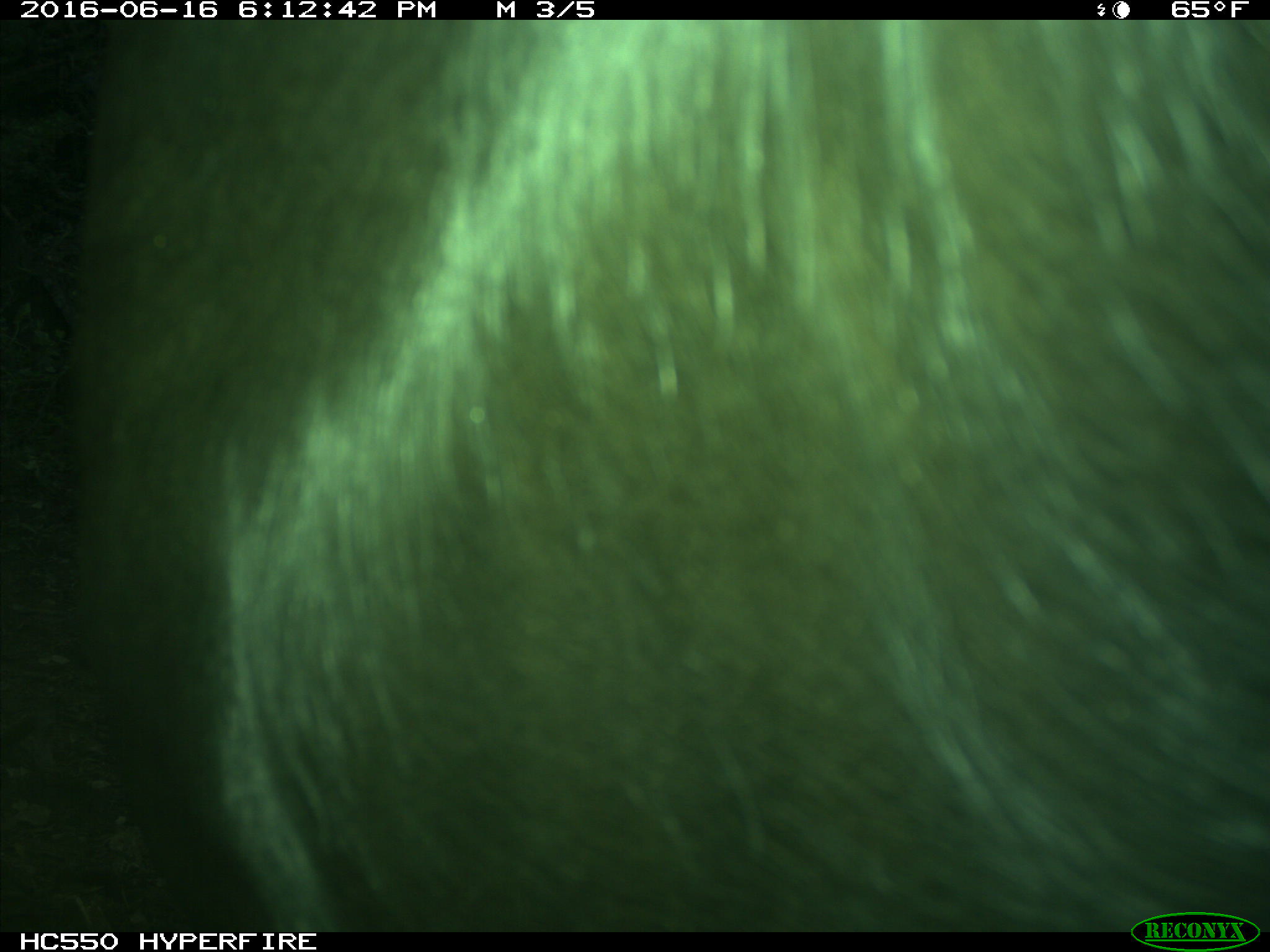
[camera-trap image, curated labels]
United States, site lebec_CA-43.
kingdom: Animalia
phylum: Chordata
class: Mammalia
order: Artiodactyla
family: Bovidae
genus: Bos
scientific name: Bos taurus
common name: domestic cow